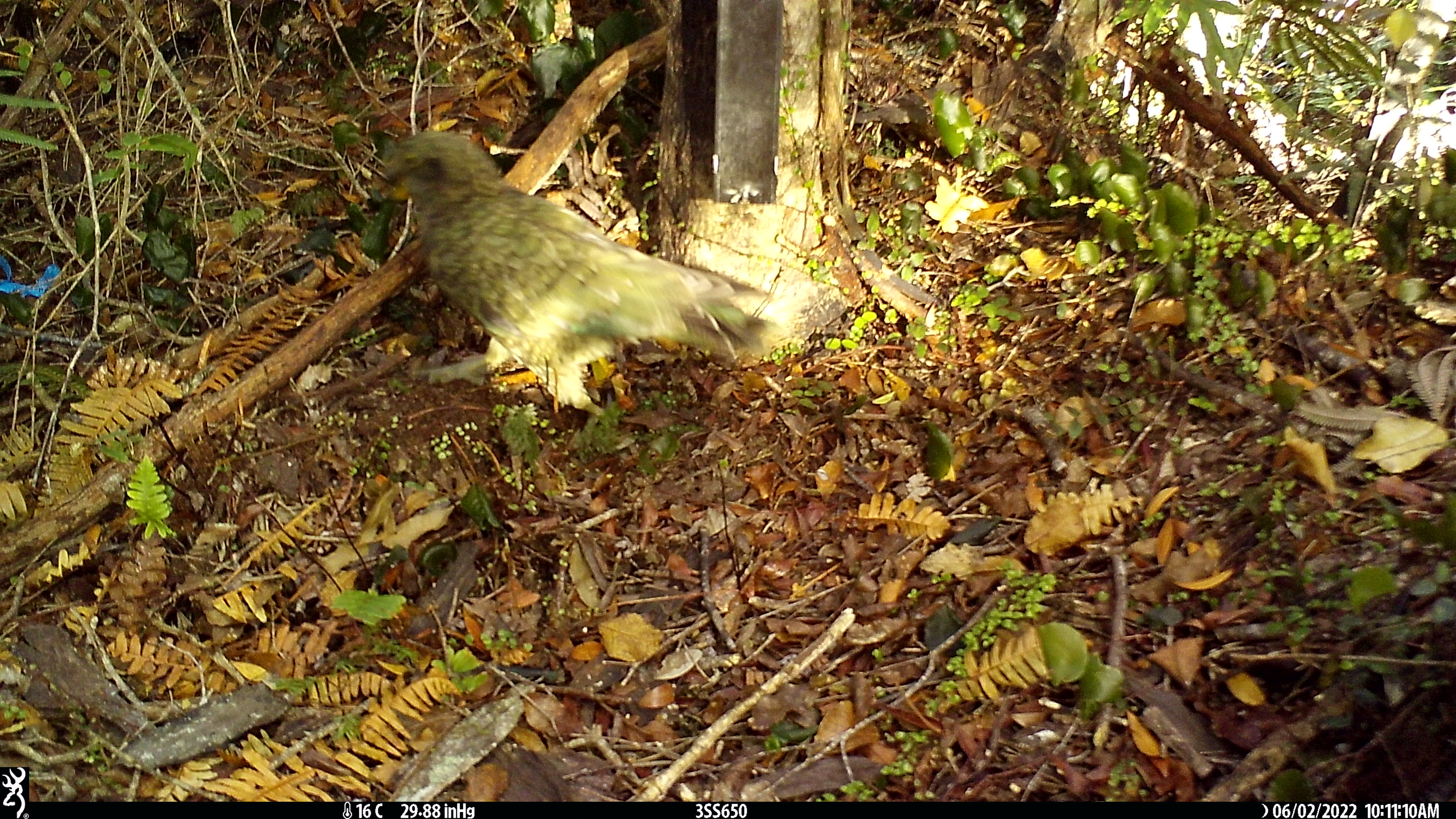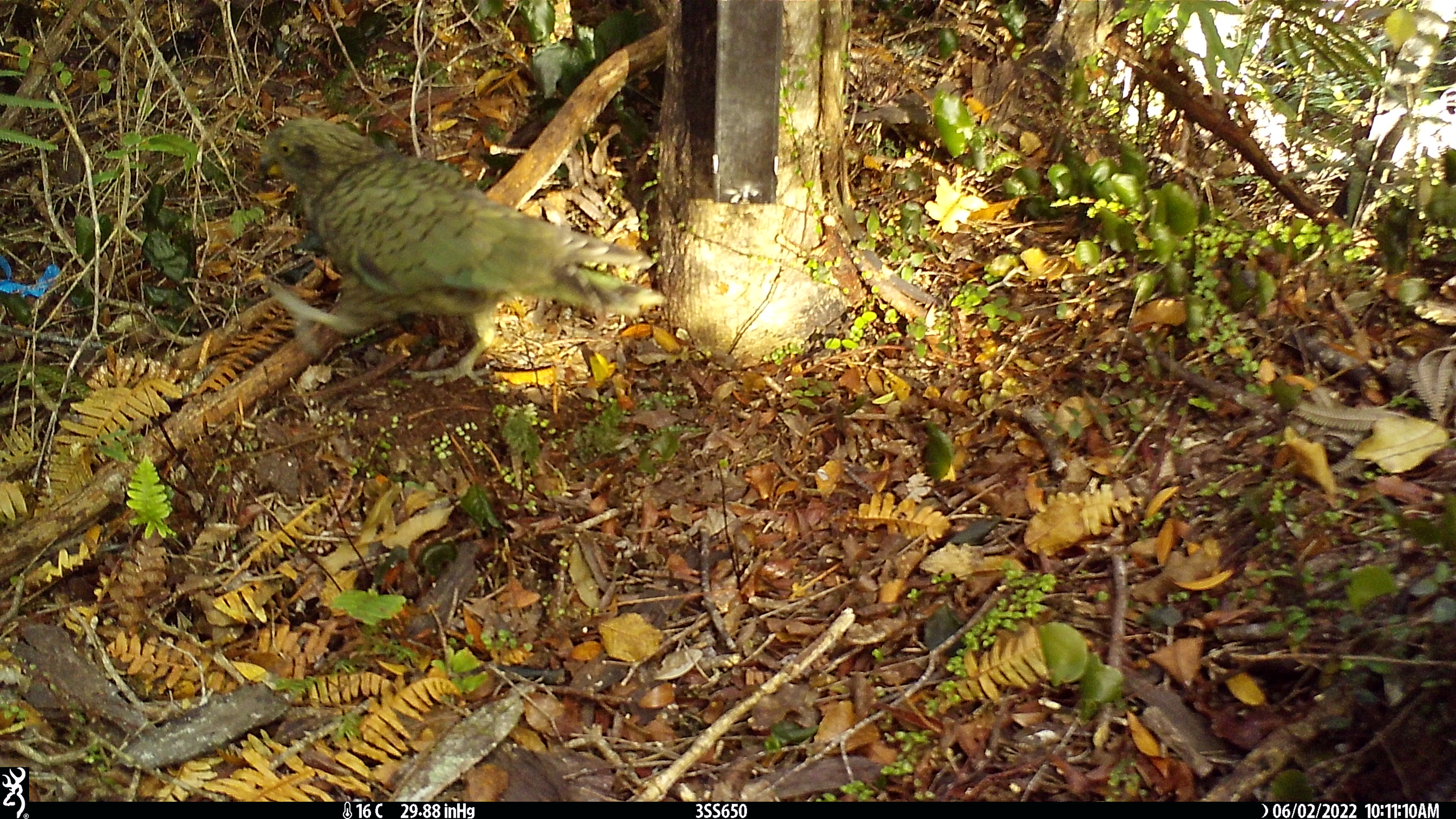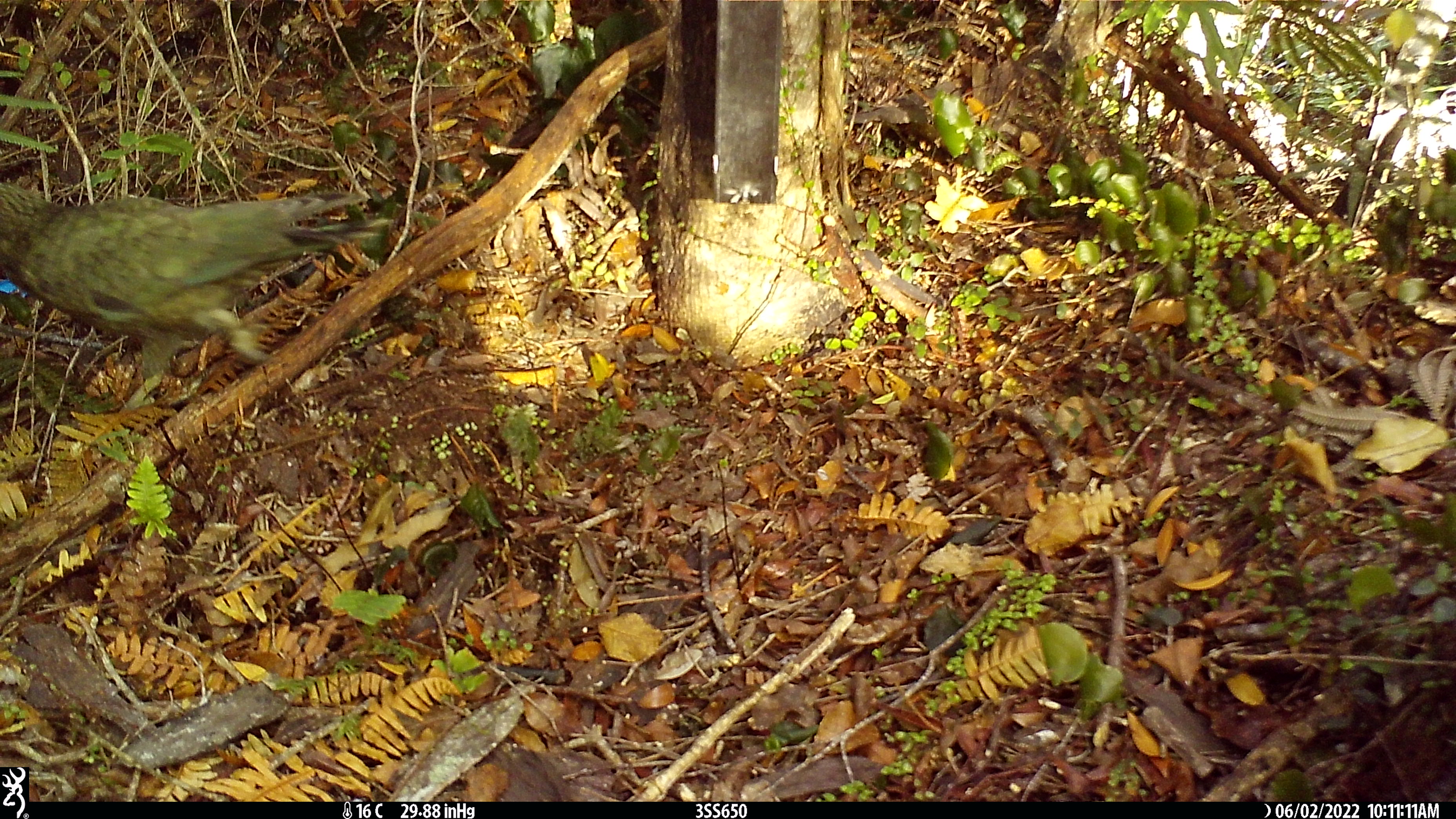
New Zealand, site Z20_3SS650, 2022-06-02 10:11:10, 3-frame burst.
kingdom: Animalia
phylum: Chordata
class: Aves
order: Psittaciformes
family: Strigopidae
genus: Nestor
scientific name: Nestor notabilis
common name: kea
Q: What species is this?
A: Kea (Nestor notabilis).